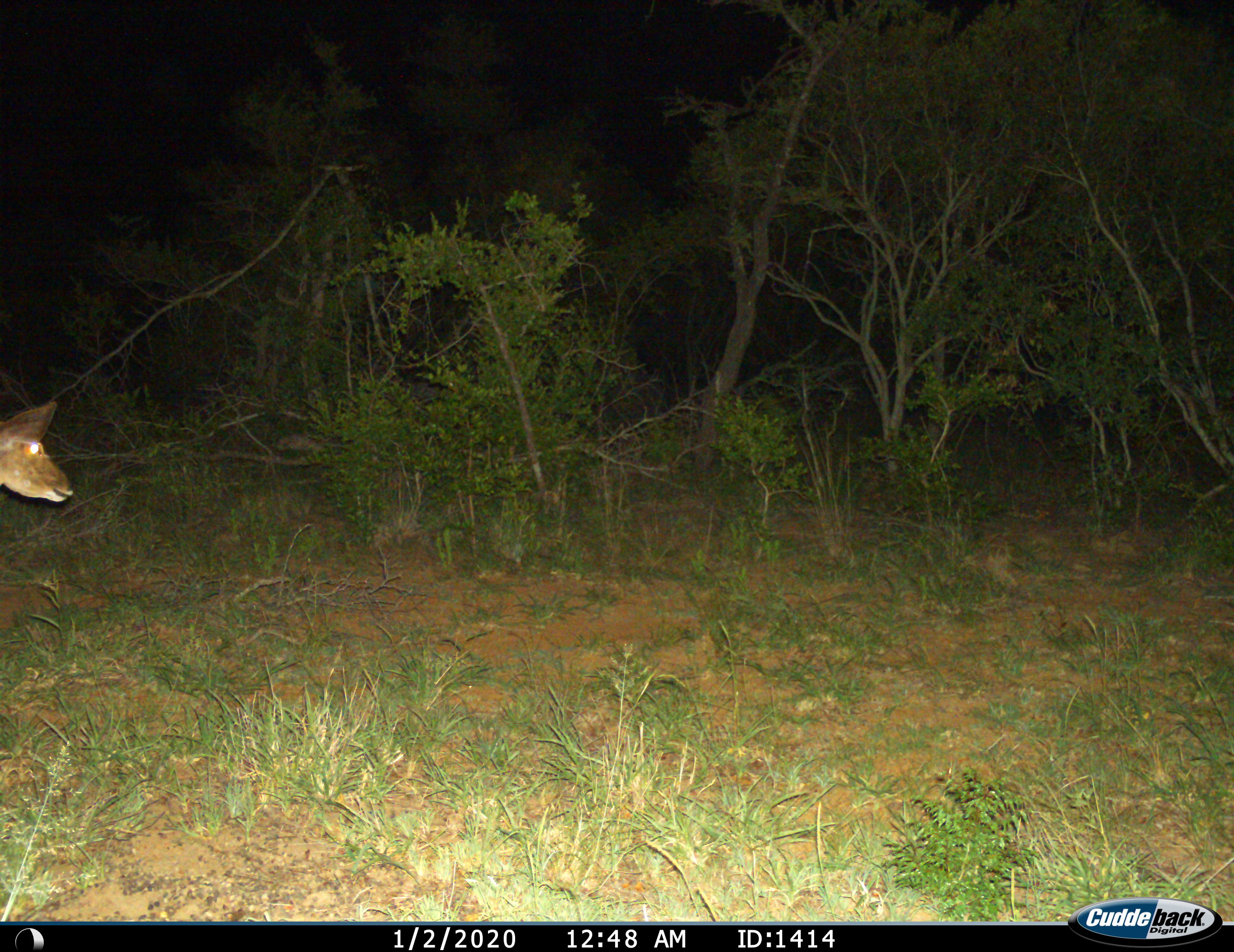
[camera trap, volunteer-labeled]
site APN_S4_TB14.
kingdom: Animalia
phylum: Chordata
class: Mammalia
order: Artiodactyla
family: Bovidae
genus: Aepyceros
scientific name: Aepyceros melampus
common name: impala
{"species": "impala (Aepyceros melampus)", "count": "1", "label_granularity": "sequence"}